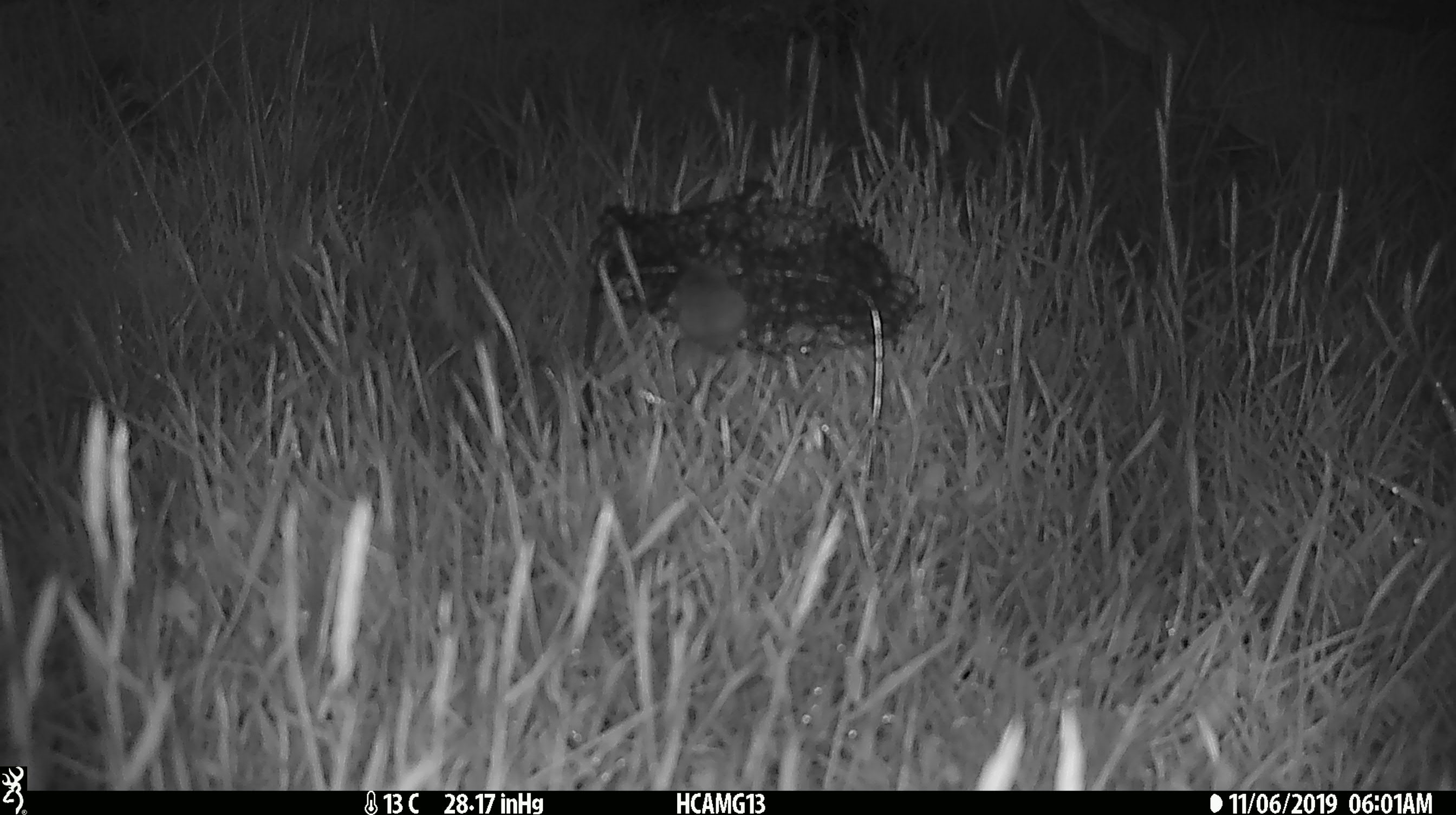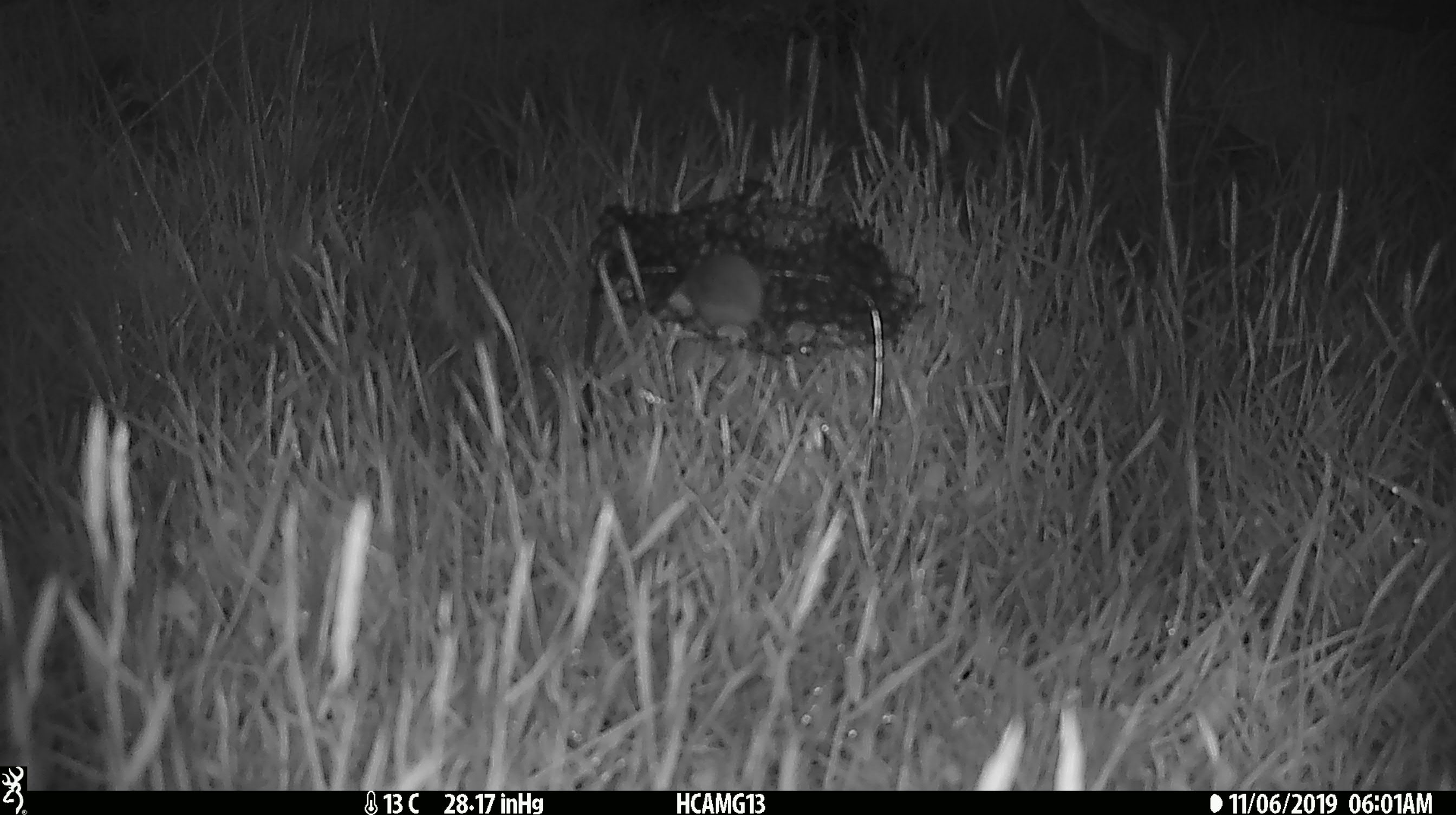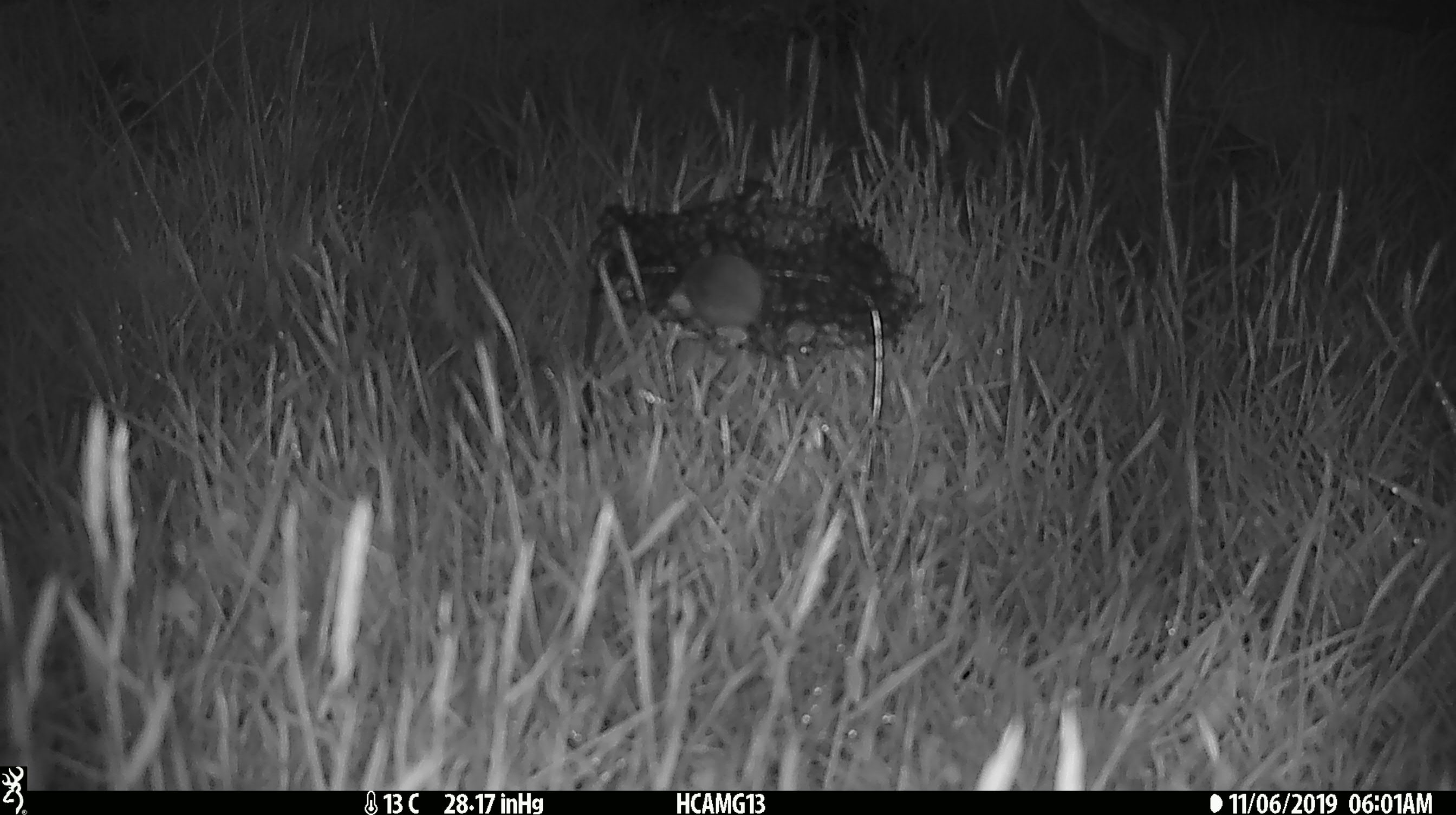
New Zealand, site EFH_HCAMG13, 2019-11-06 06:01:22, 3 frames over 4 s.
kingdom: Animalia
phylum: Chordata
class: Mammalia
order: Rodentia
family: Muridae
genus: Mus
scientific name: Mus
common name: mouse